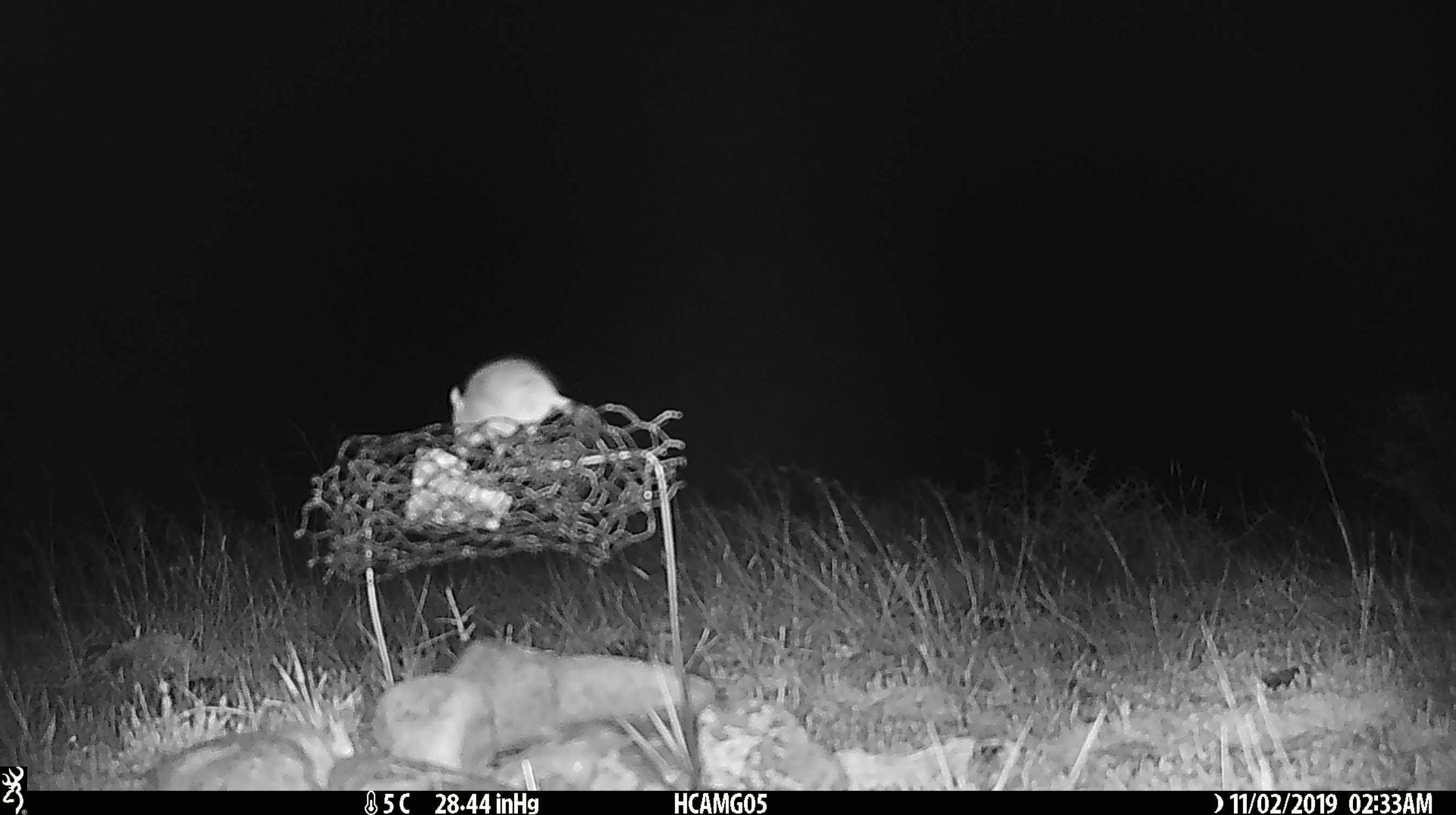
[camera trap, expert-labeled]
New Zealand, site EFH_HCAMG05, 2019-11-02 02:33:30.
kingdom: Animalia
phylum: Chordata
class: Mammalia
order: Rodentia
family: Muridae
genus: Mus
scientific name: Mus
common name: mouse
Mouse (Mus).